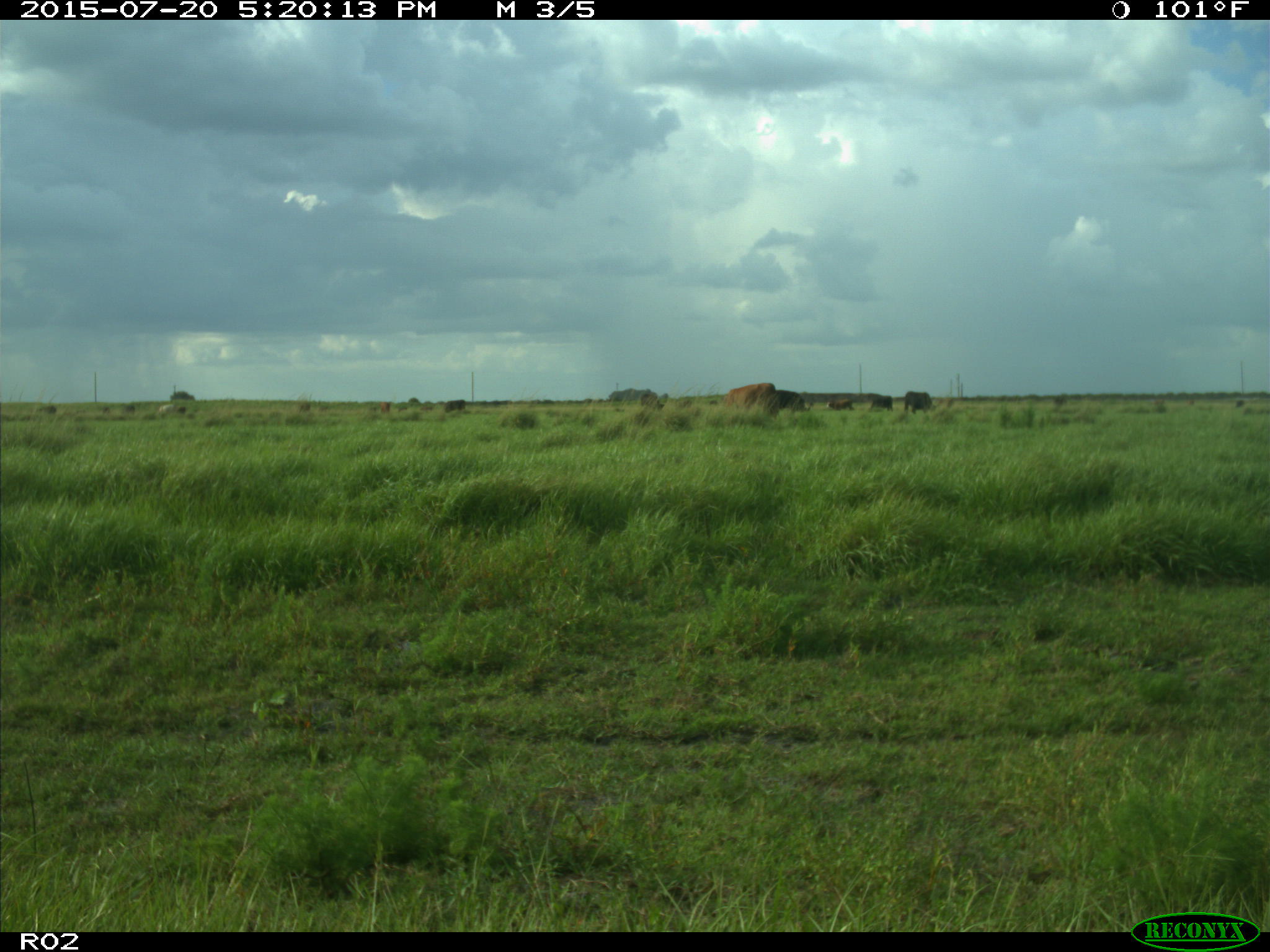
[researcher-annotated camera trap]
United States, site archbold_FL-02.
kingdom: Animalia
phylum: Chordata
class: Mammalia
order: Artiodactyla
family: Bovidae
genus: Bos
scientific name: Bos taurus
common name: domestic cow